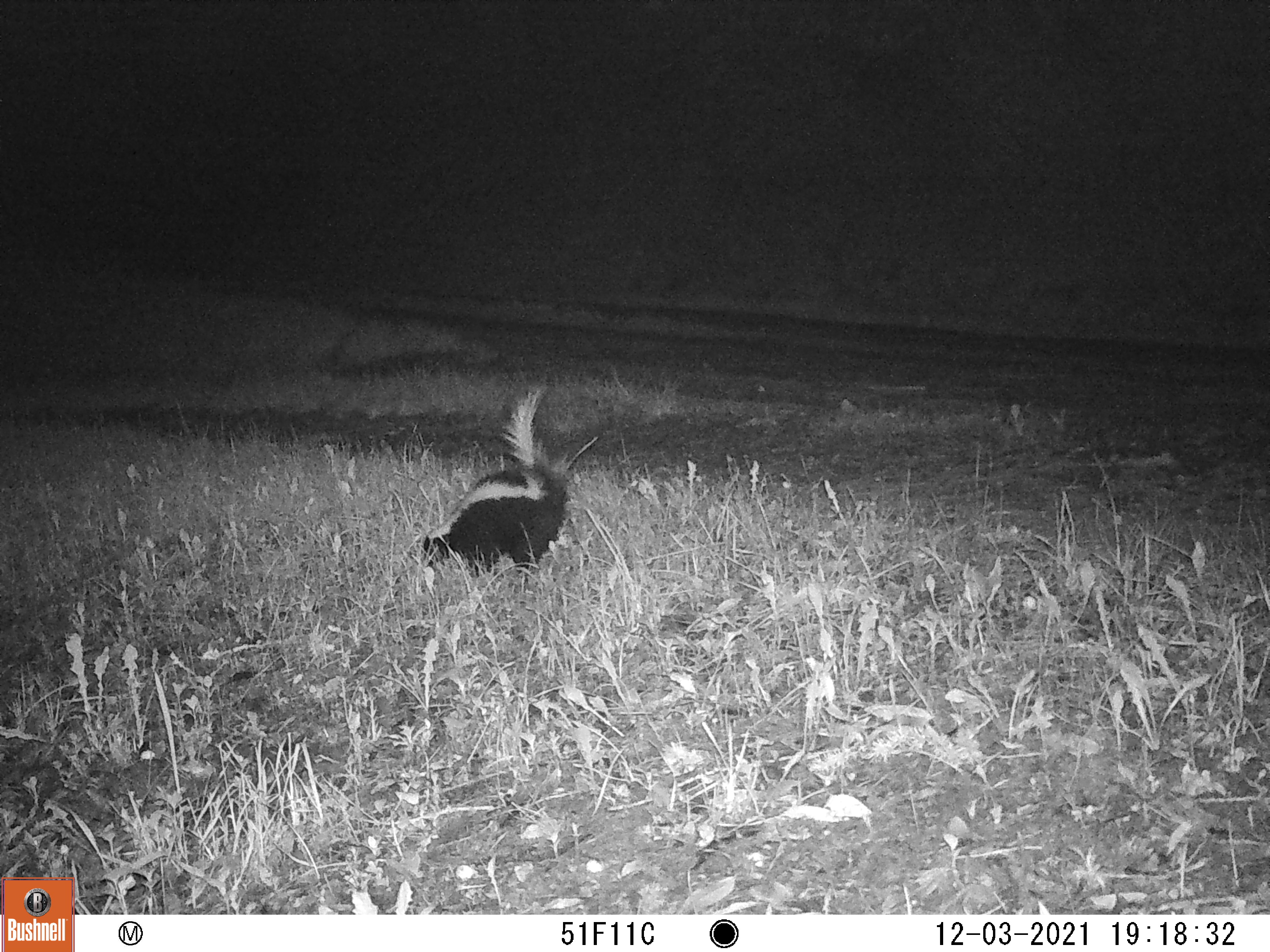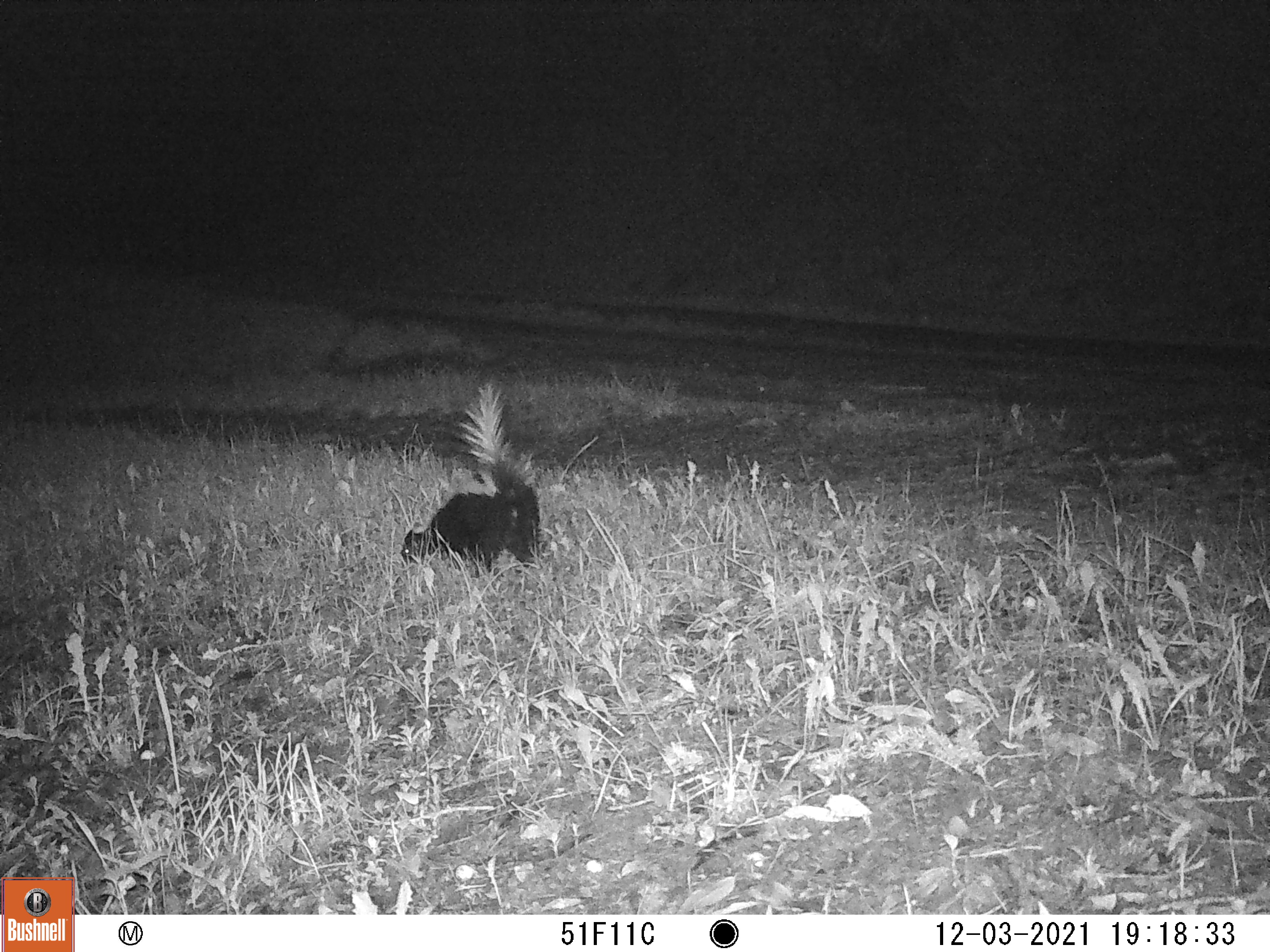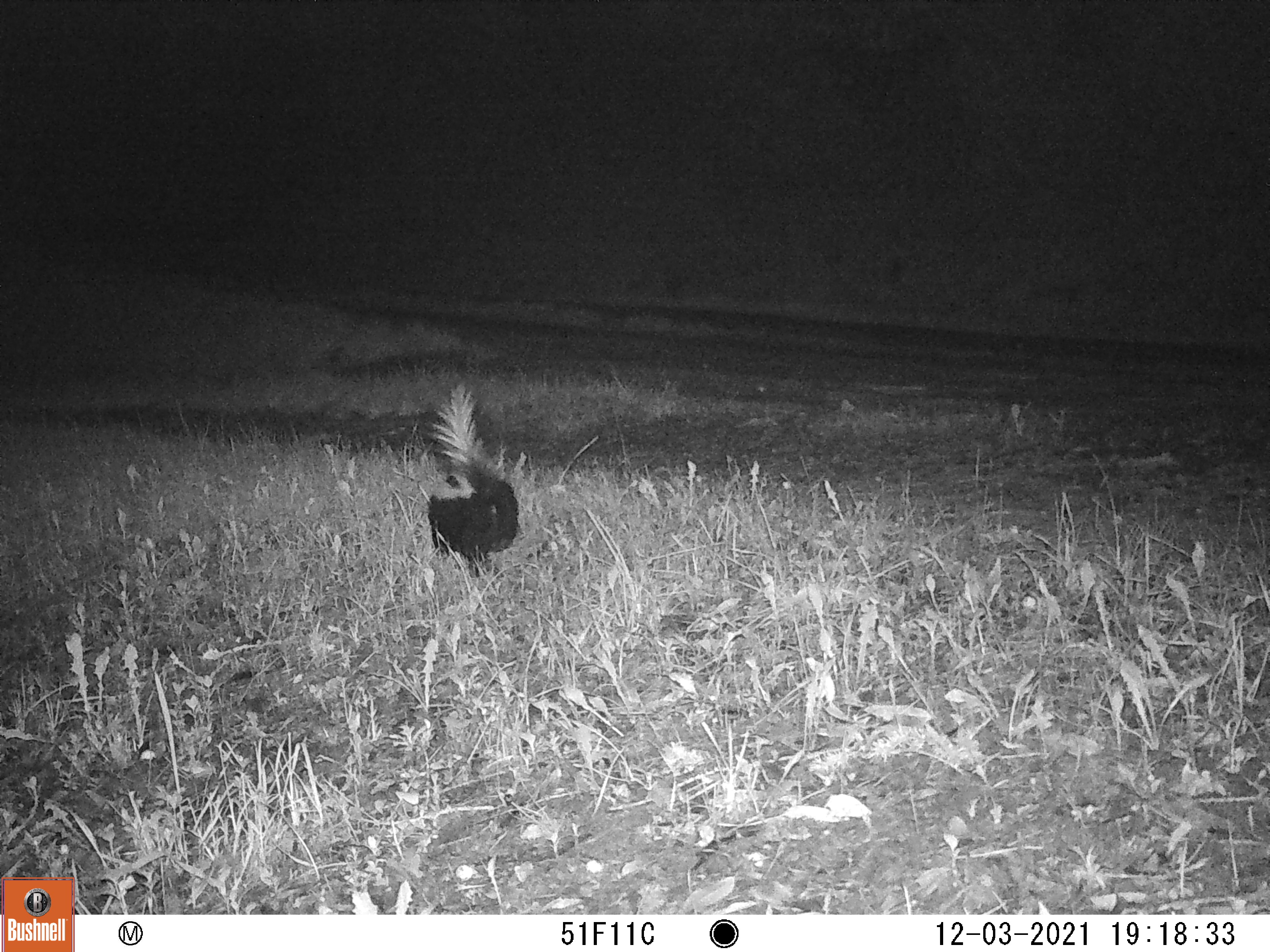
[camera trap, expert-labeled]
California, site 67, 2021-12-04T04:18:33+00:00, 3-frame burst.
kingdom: Animalia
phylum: Chordata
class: Mammalia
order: Carnivora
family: Mephitidae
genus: Mephitis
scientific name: Mephitis mephitis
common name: striped skunk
Striped skunk (Mephitis mephitis).